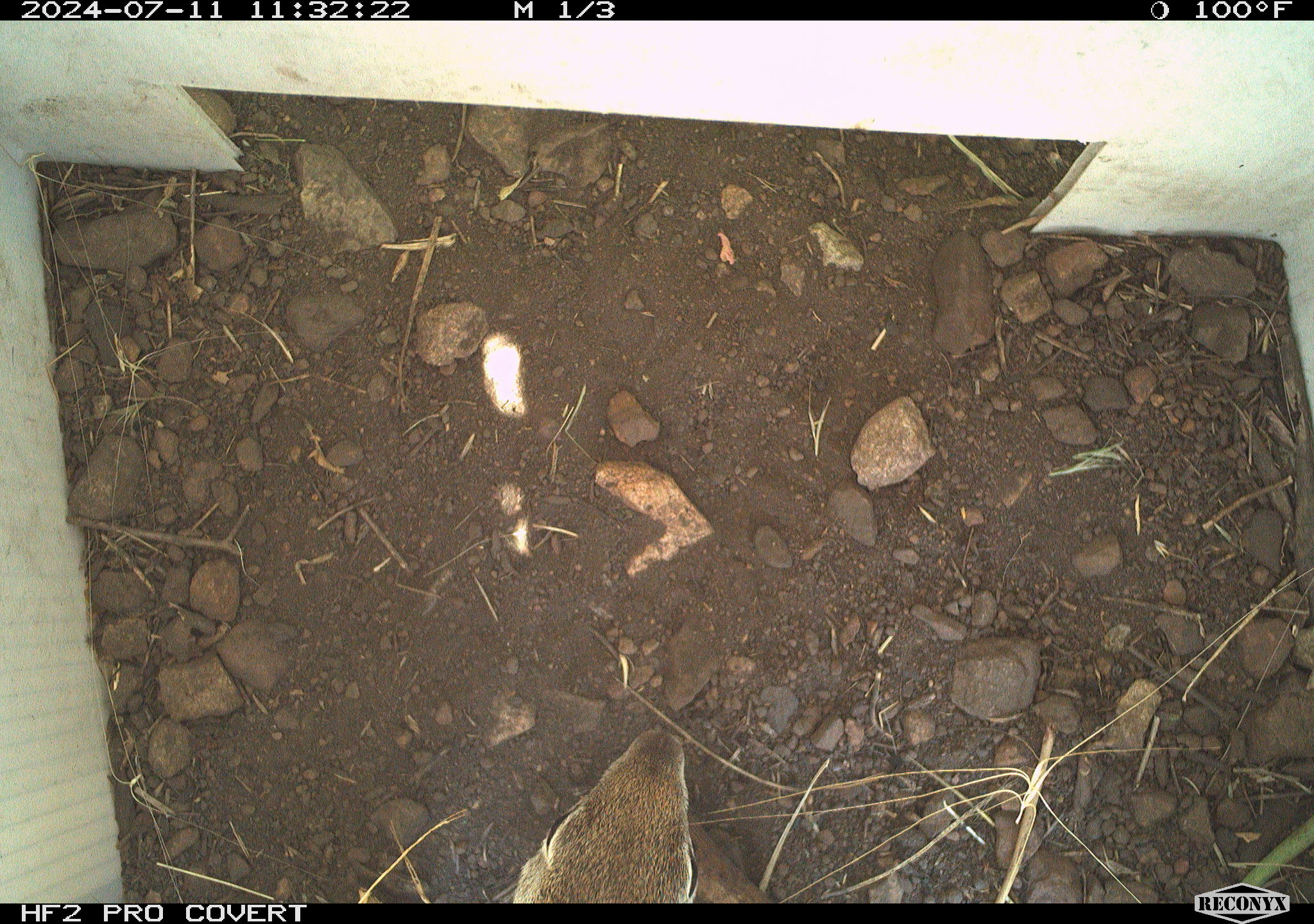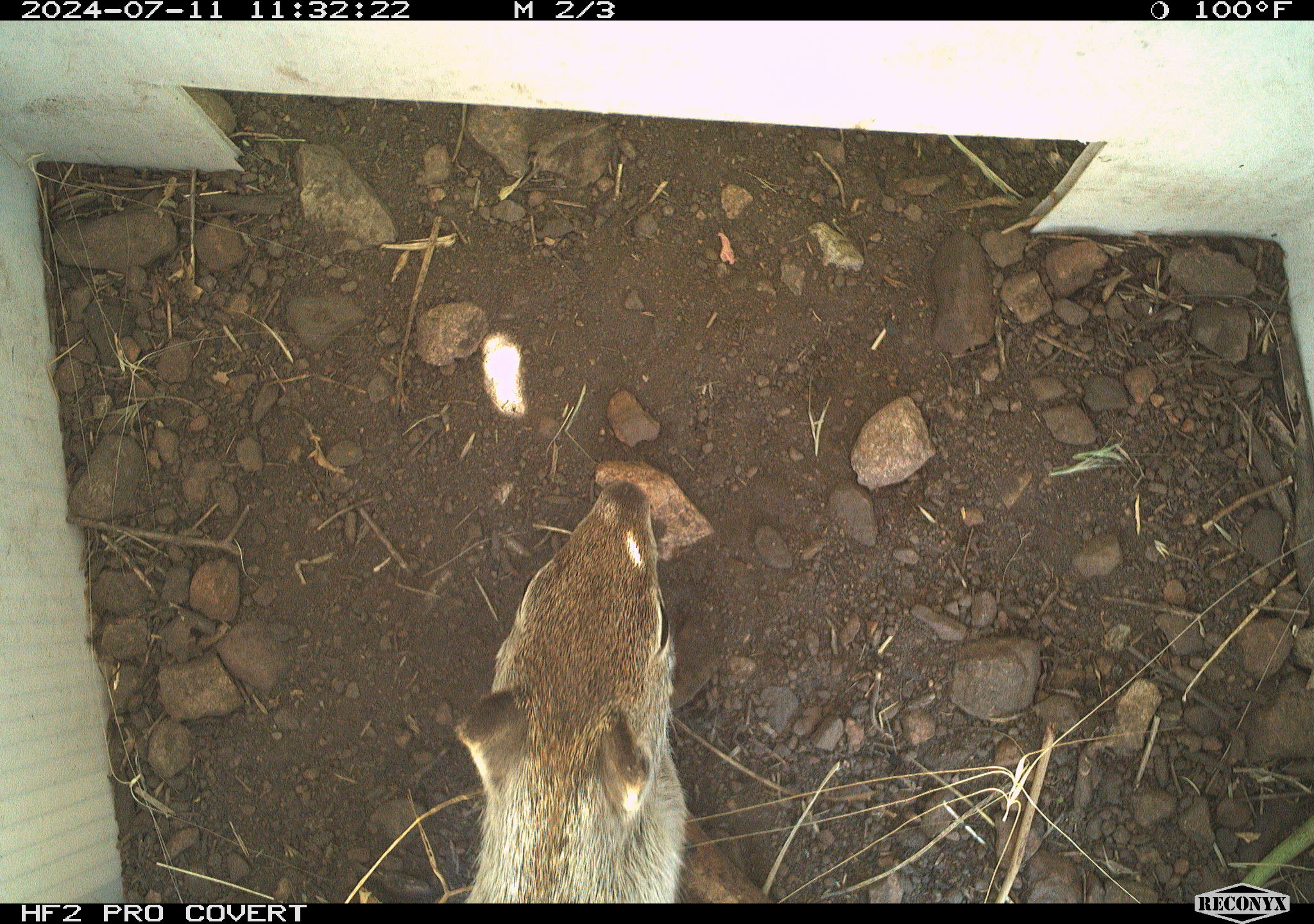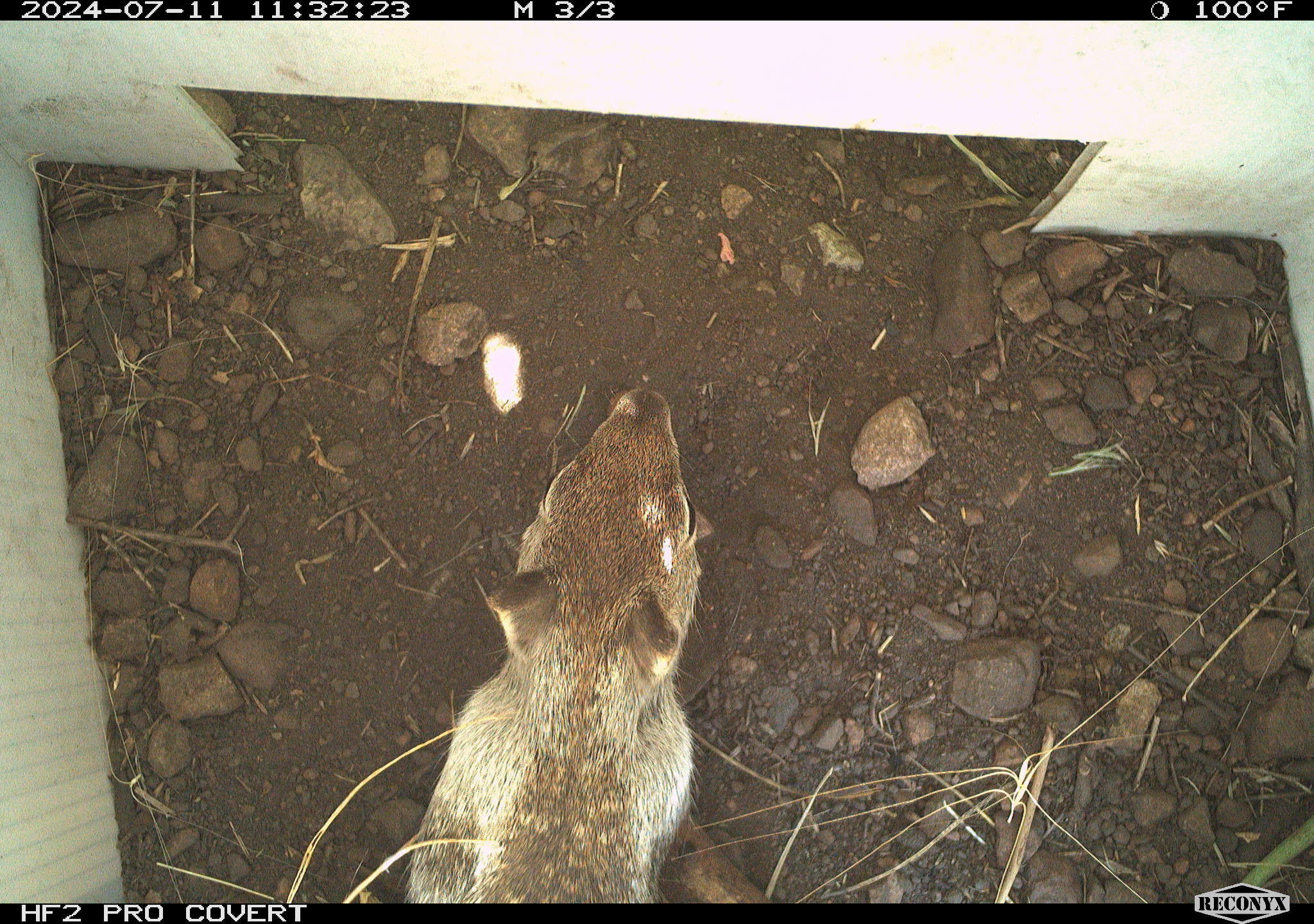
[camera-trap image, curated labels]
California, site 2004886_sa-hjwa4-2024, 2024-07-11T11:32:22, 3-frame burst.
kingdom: Animalia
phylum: Chordata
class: Mammalia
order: Rodentia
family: Sciuridae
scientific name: Sciuridae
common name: squirrels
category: sciuridae family